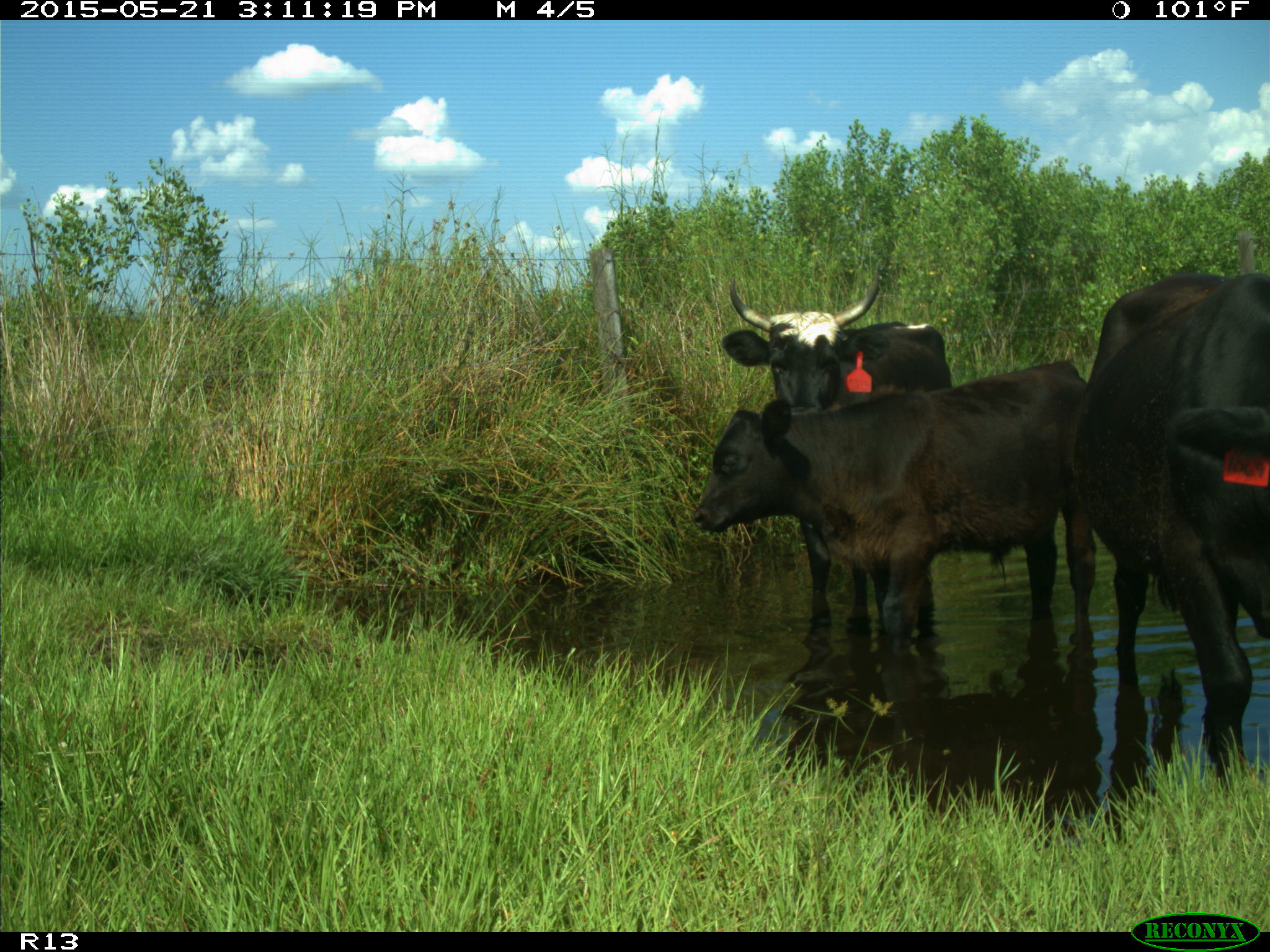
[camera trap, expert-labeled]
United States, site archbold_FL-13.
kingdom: Animalia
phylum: Chordata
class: Mammalia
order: Artiodactyla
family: Bovidae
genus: Bos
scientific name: Bos taurus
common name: domestic cow